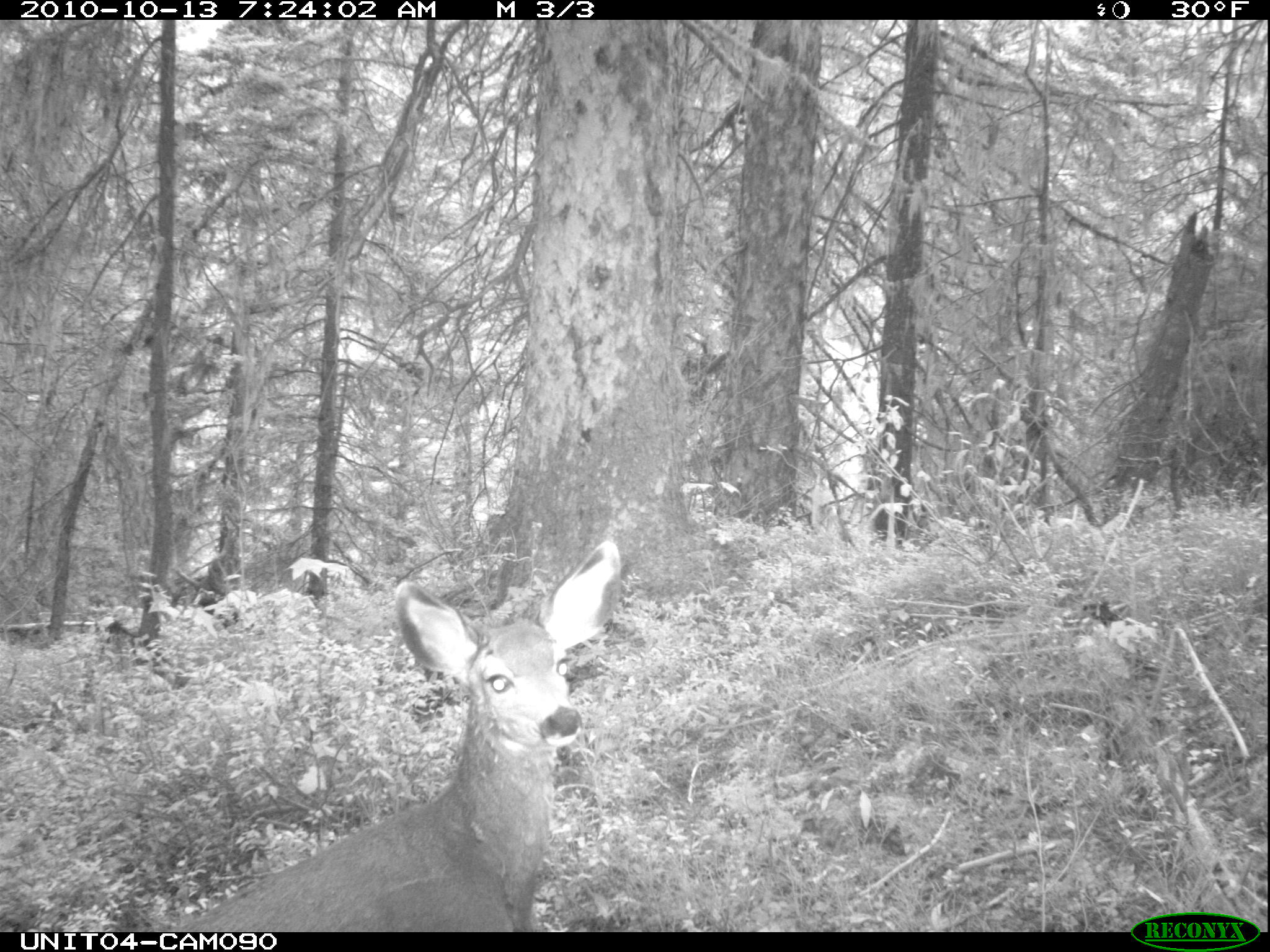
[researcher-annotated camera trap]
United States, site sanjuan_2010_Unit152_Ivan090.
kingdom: Animalia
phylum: Chordata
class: Mammalia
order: Artiodactyla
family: Cervidae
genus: Odocoileus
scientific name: Odocoileus hemionus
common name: mule deer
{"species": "Odocoileus hemionus (mule deer)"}